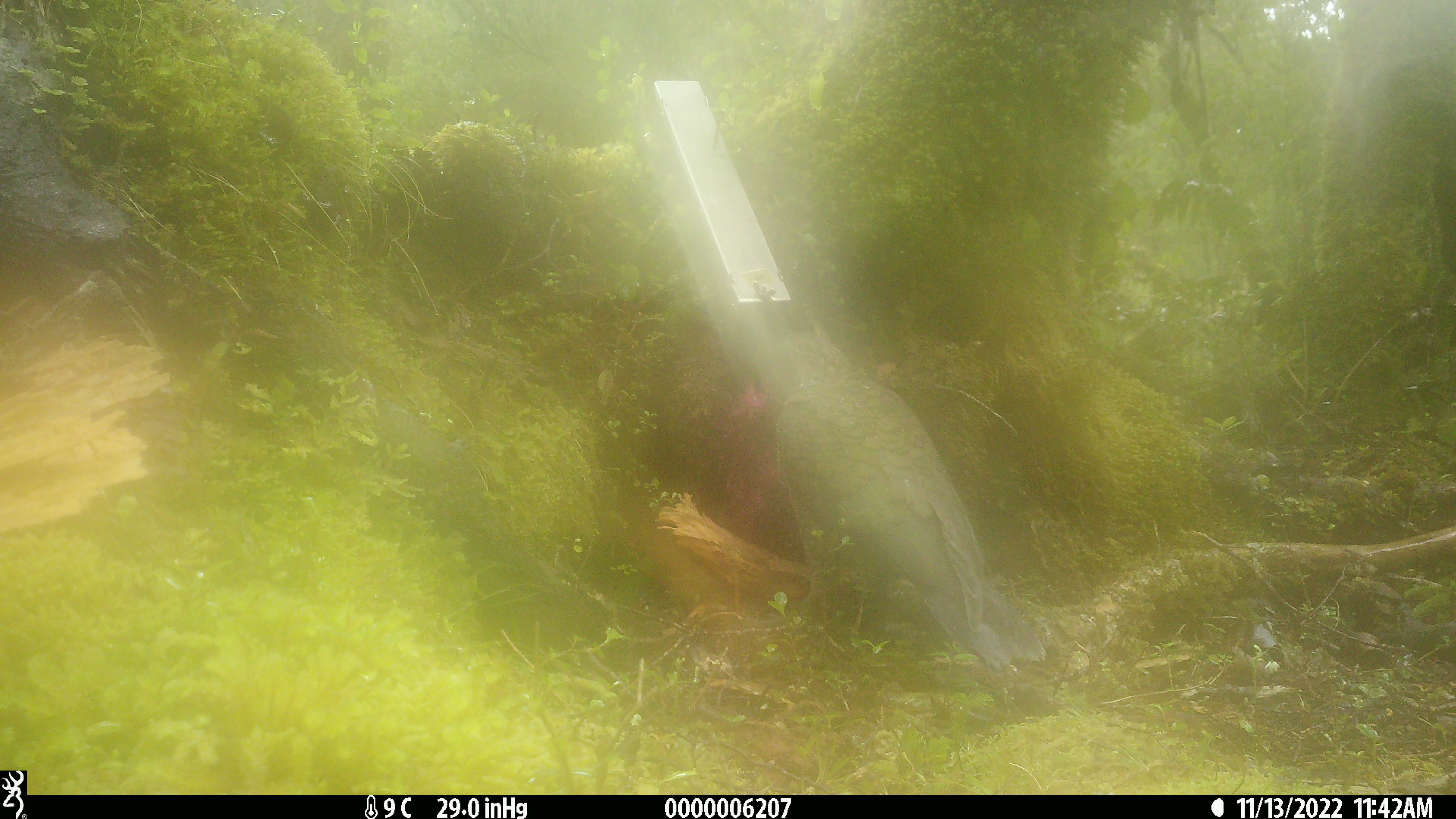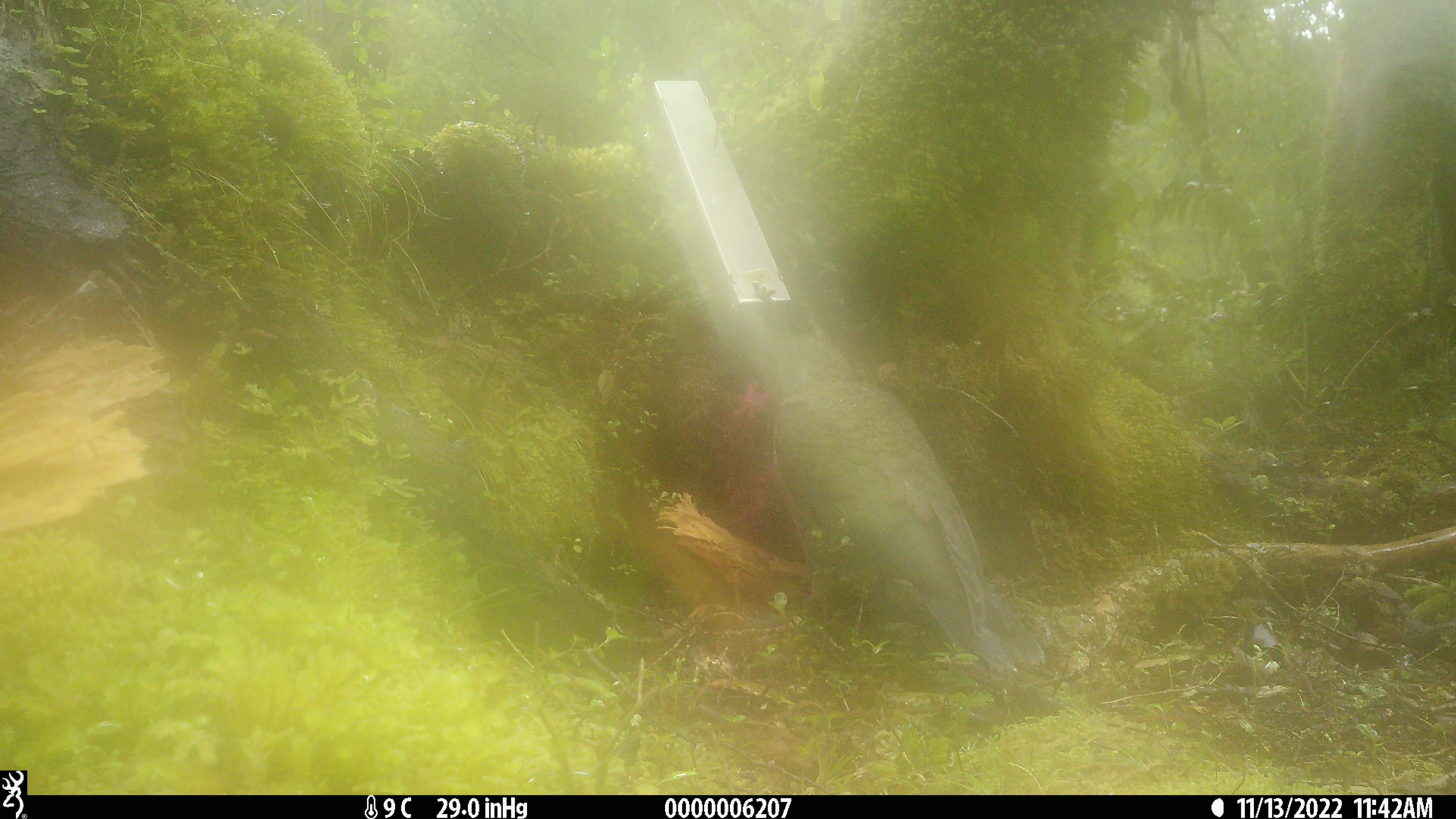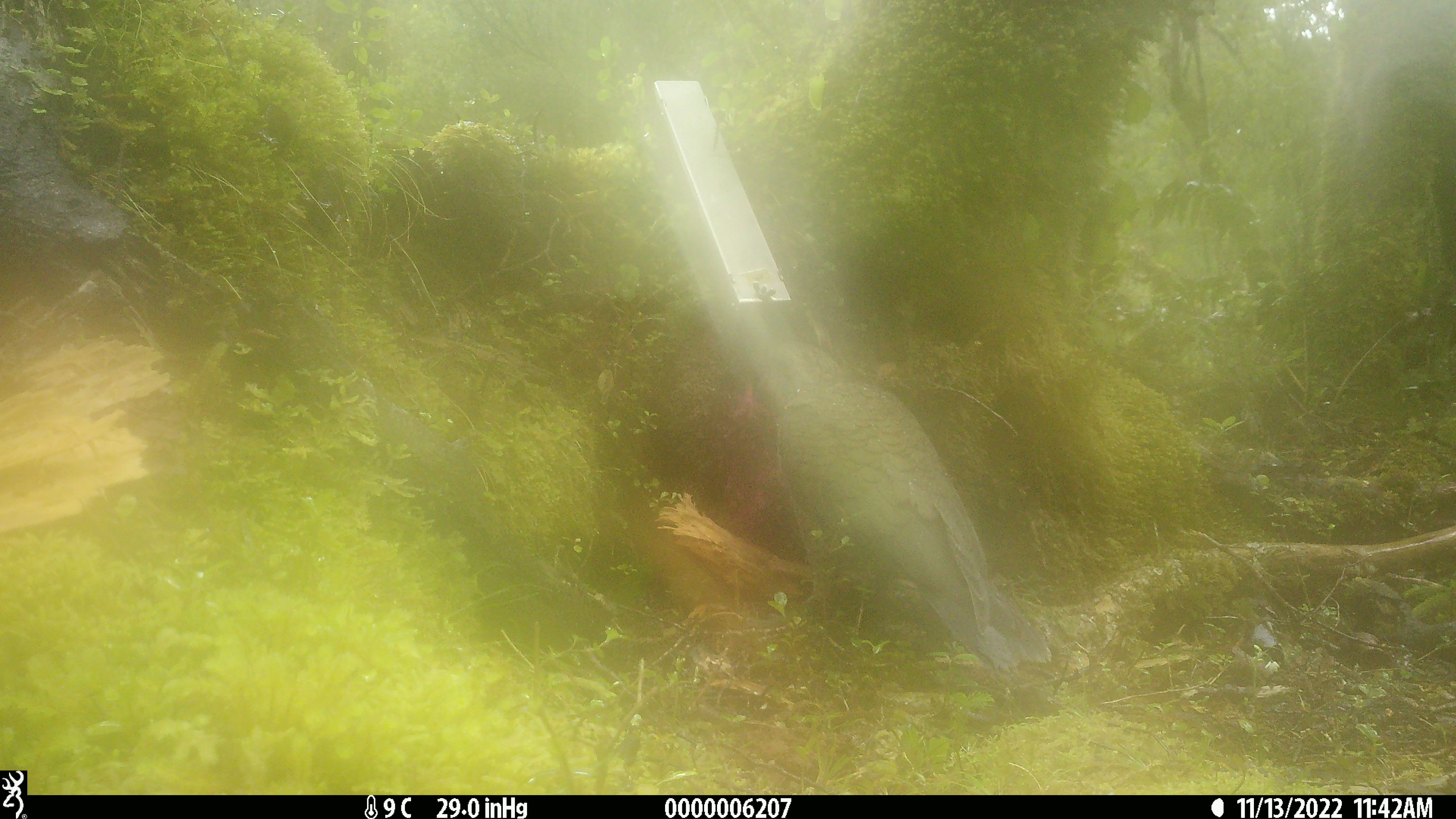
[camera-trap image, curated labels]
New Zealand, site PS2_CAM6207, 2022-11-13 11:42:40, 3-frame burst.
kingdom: Animalia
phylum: Chordata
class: Aves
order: Psittaciformes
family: Strigopidae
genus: Nestor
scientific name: Nestor notabilis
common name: kea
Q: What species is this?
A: Kea (Nestor notabilis).